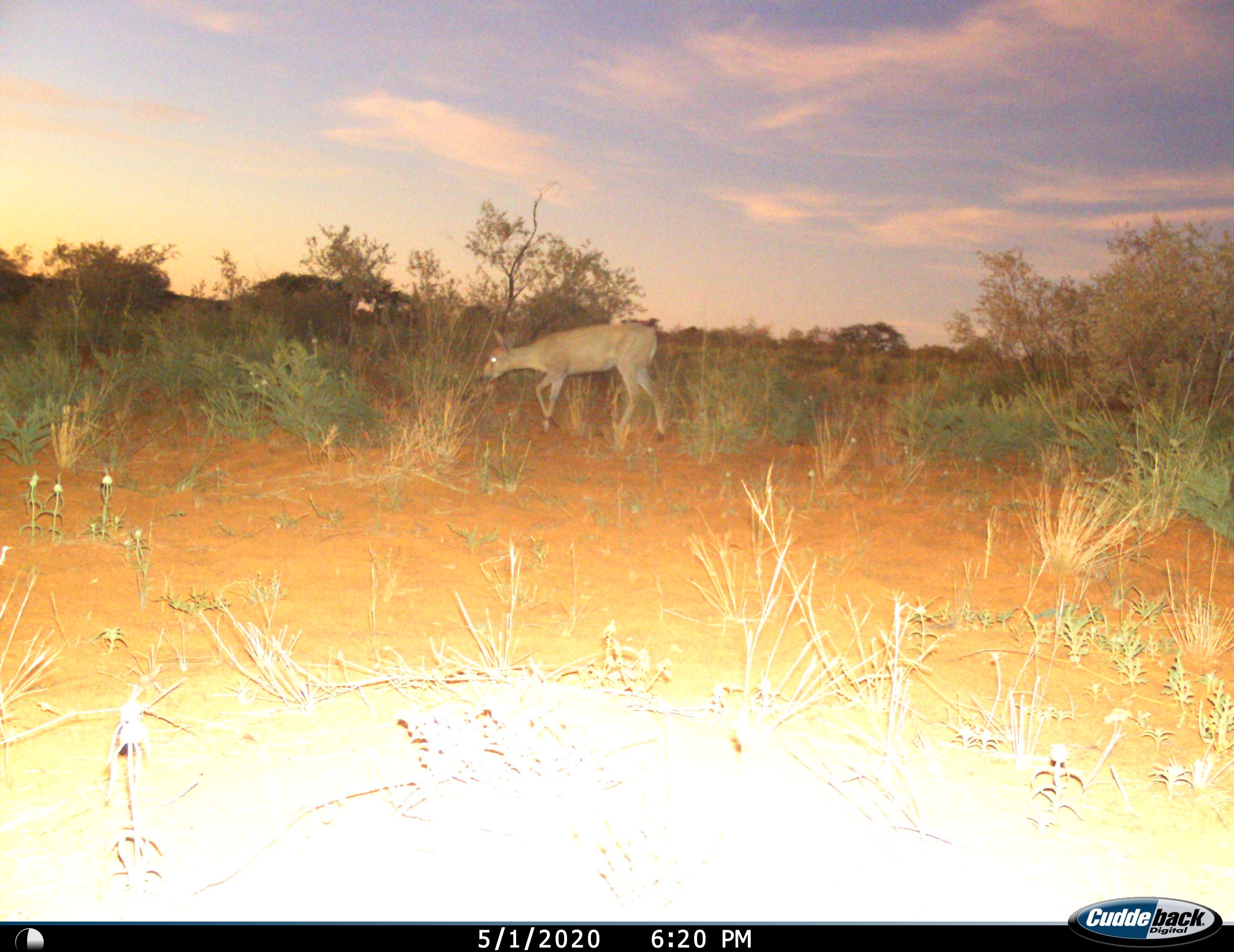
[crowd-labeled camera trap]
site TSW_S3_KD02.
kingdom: Animalia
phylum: Chordata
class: Mammalia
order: Artiodactyla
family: Bovidae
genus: Sylvicapra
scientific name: Sylvicapra grimmia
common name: common duiker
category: duikercommongrey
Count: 1.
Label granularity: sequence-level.